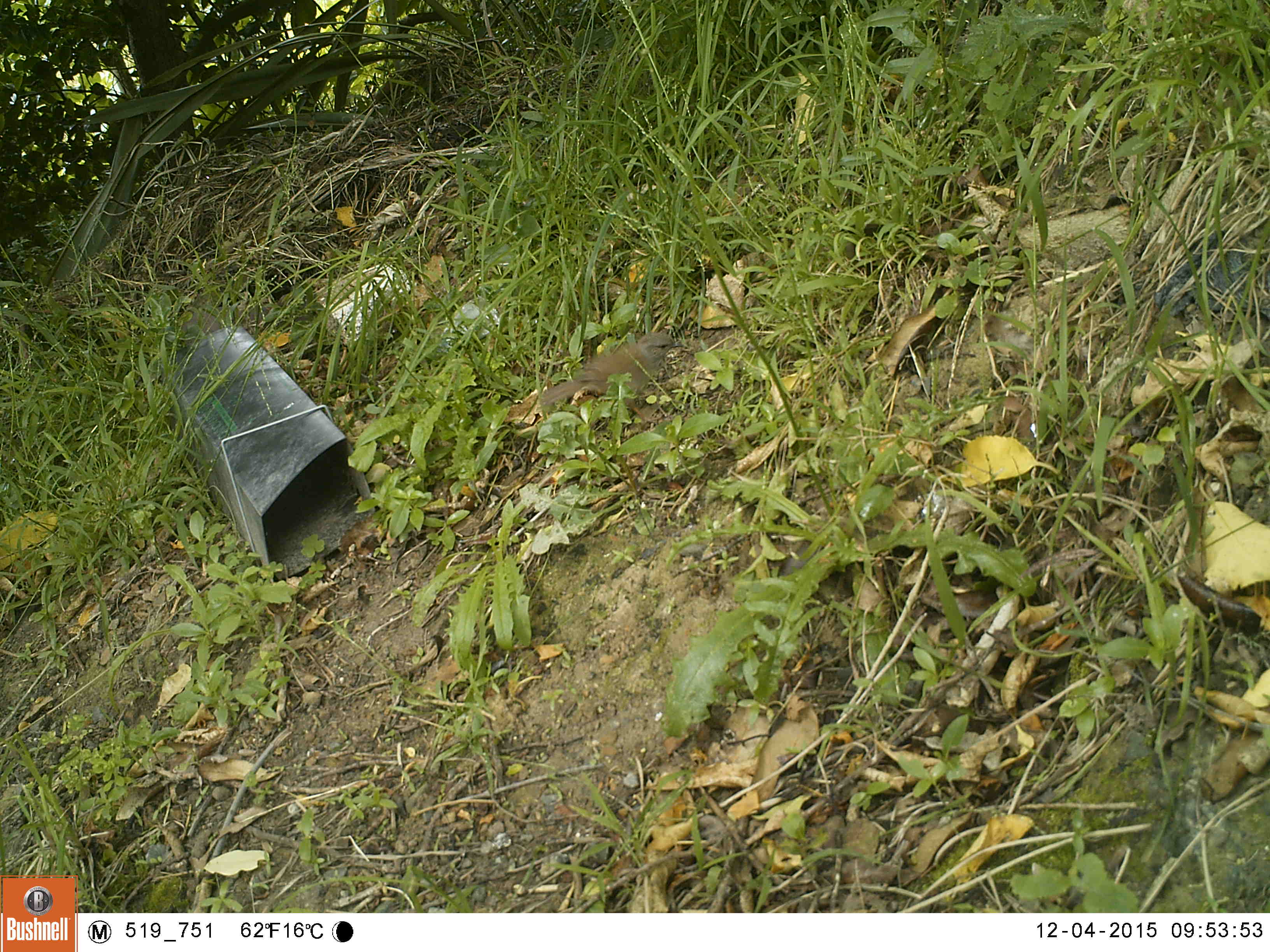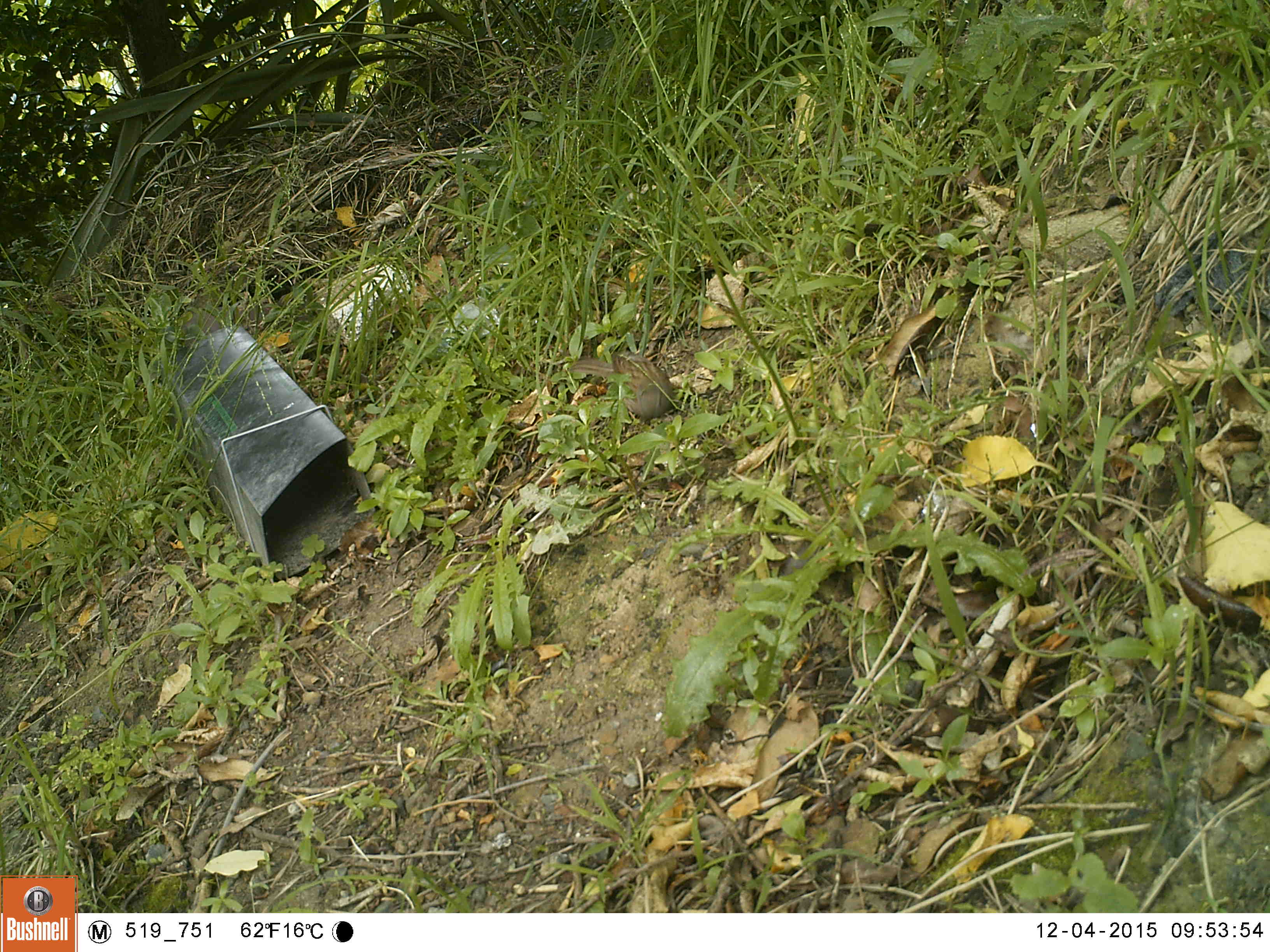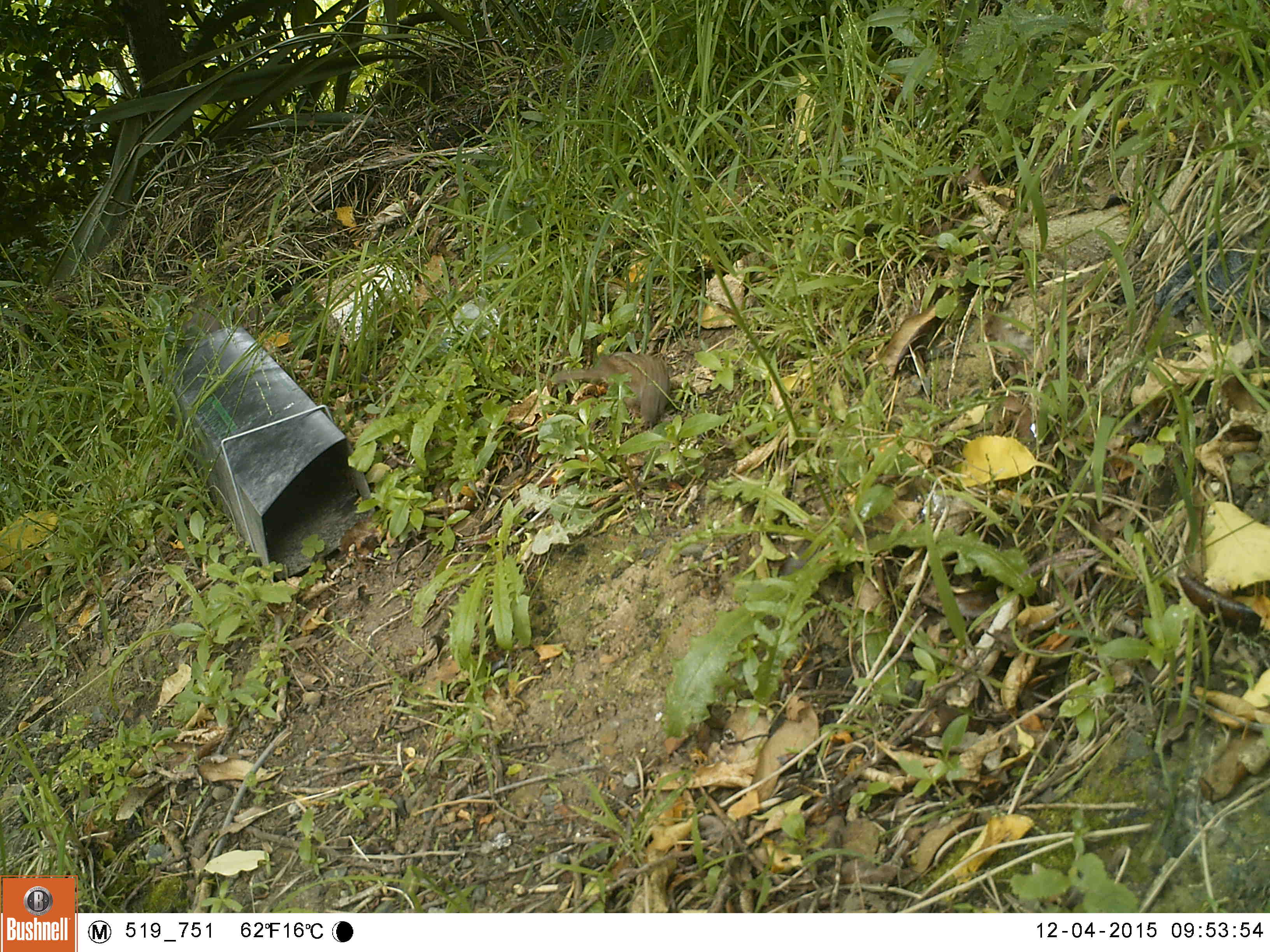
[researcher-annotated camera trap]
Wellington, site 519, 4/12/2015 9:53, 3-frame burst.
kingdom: Animalia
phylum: Chordata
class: Aves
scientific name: Aves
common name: bird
Bird (Aves).